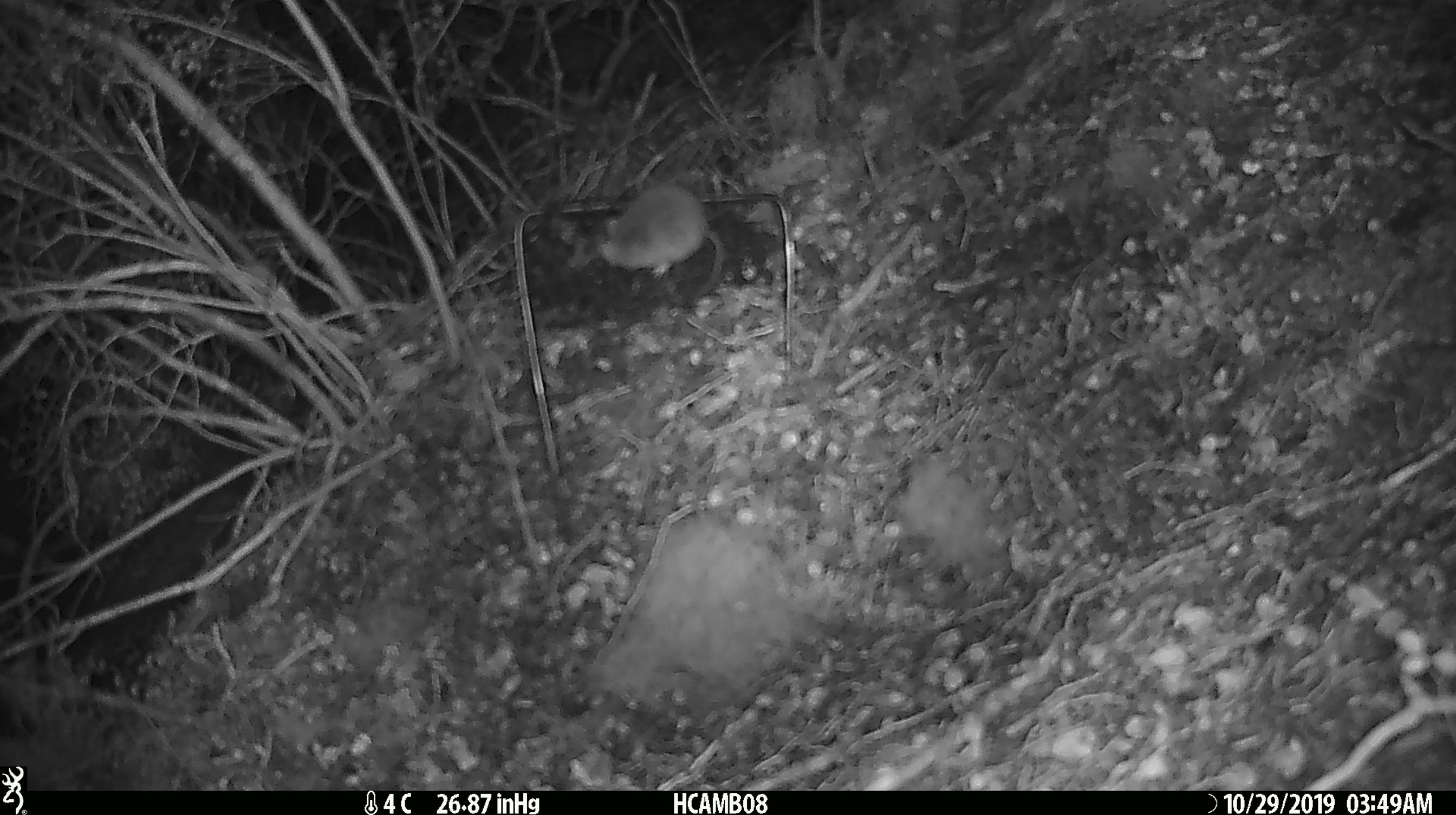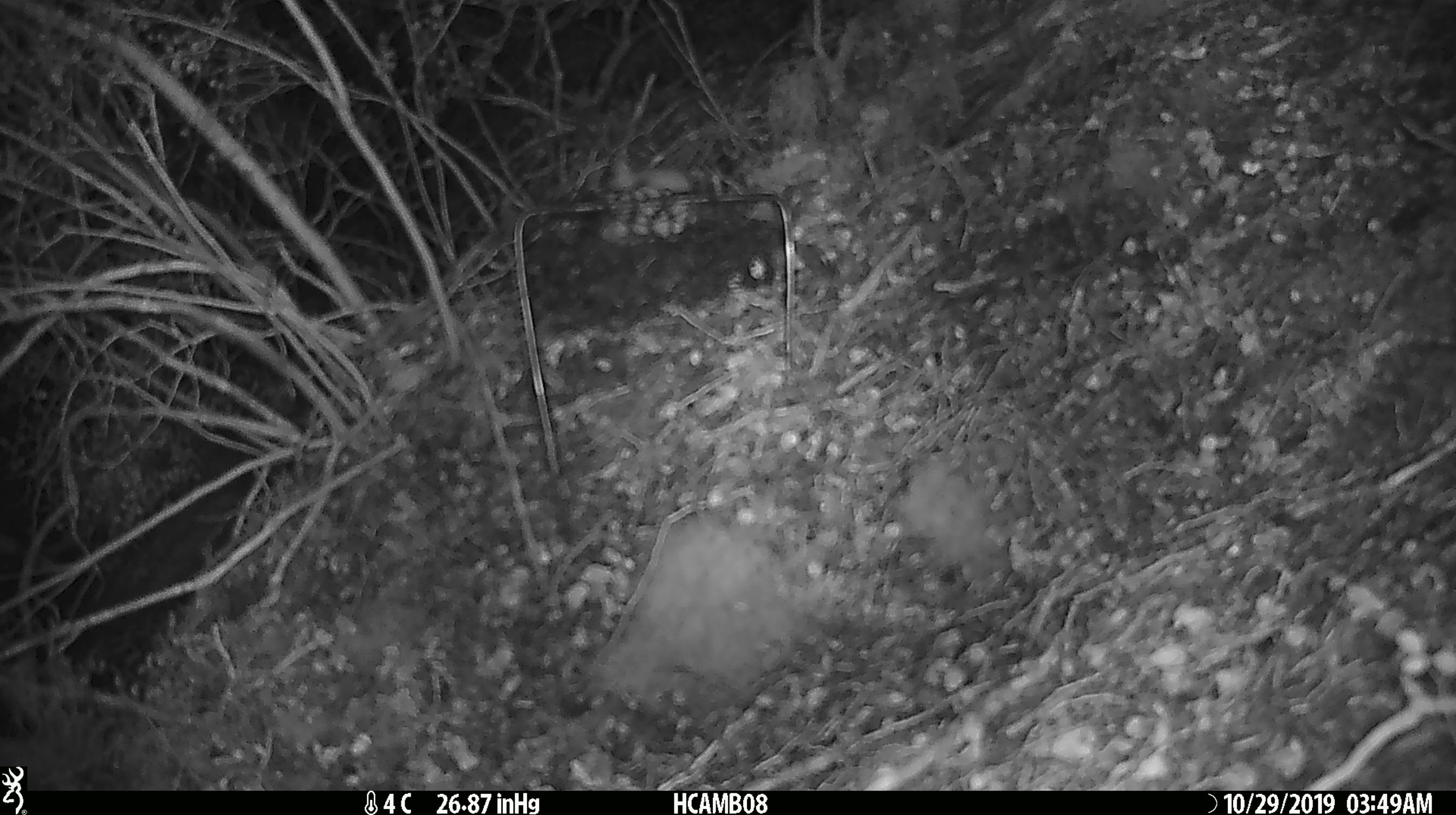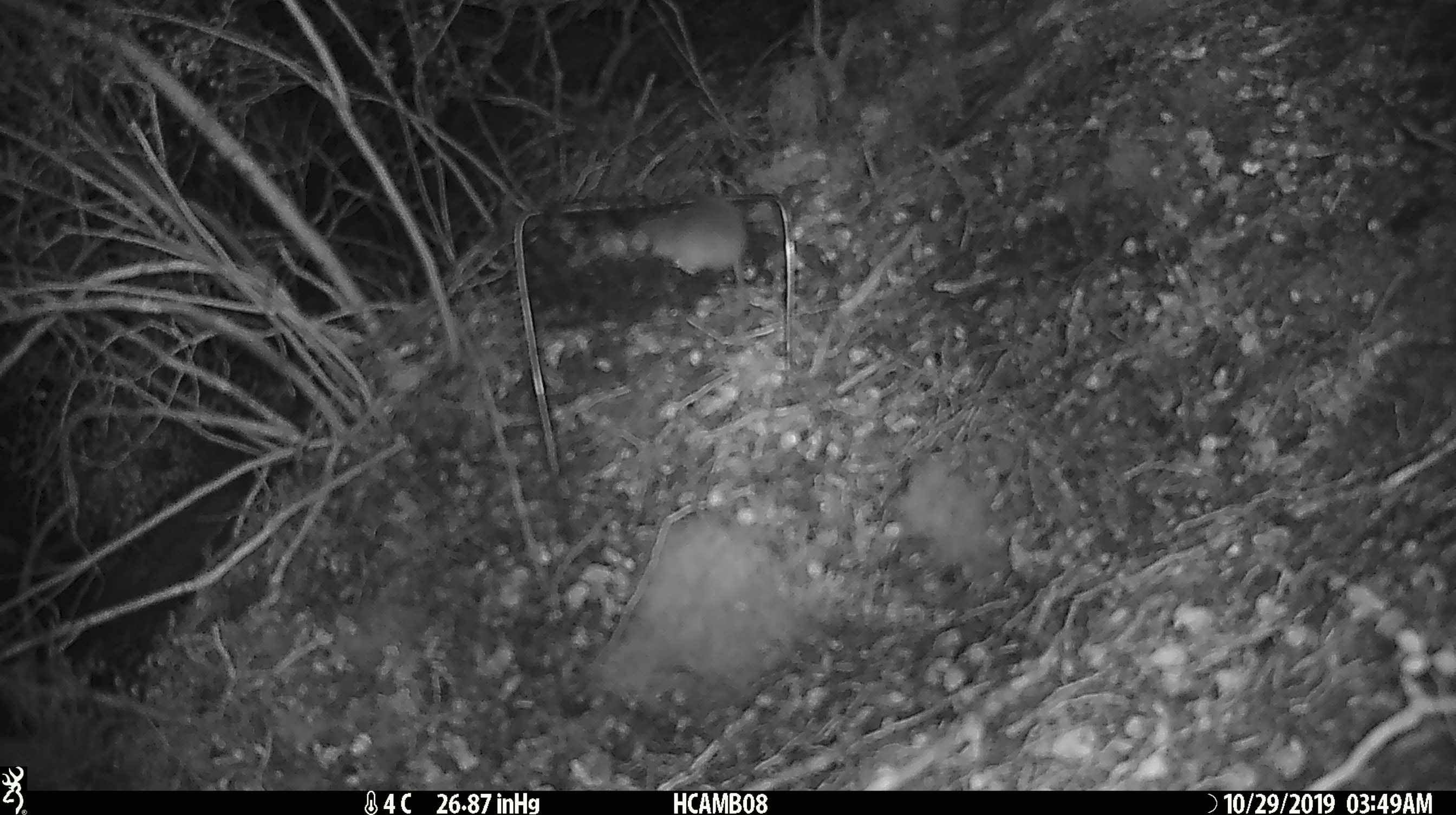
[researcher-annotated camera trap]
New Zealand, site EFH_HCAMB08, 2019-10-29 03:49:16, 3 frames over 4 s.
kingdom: Animalia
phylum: Chordata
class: Mammalia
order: Rodentia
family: Muridae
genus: Mus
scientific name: Mus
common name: mouse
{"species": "mouse (Mus)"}